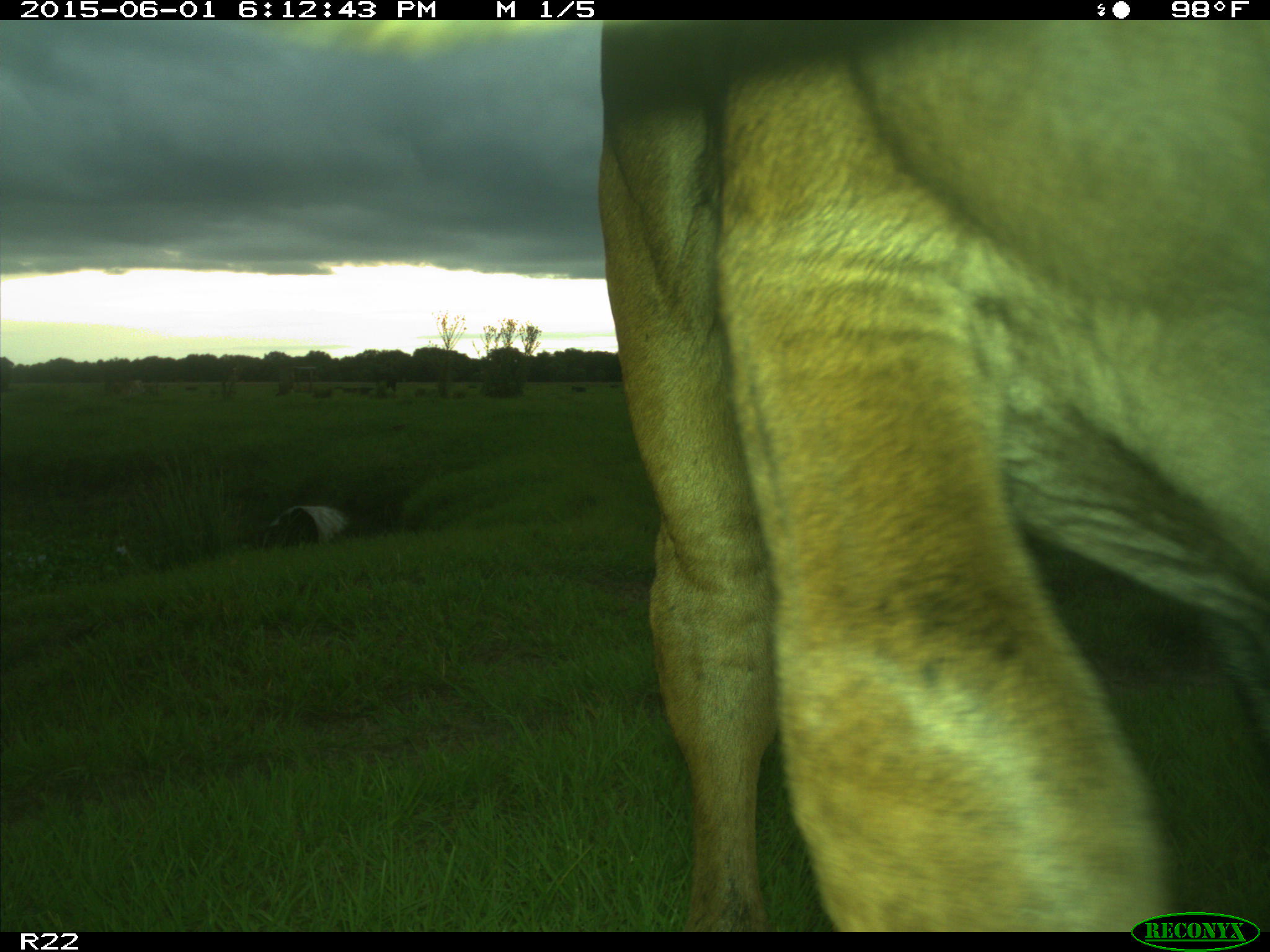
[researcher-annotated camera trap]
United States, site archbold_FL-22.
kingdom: Animalia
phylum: Chordata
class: Mammalia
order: Artiodactyla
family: Bovidae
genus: Bos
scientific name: Bos taurus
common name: domestic cow